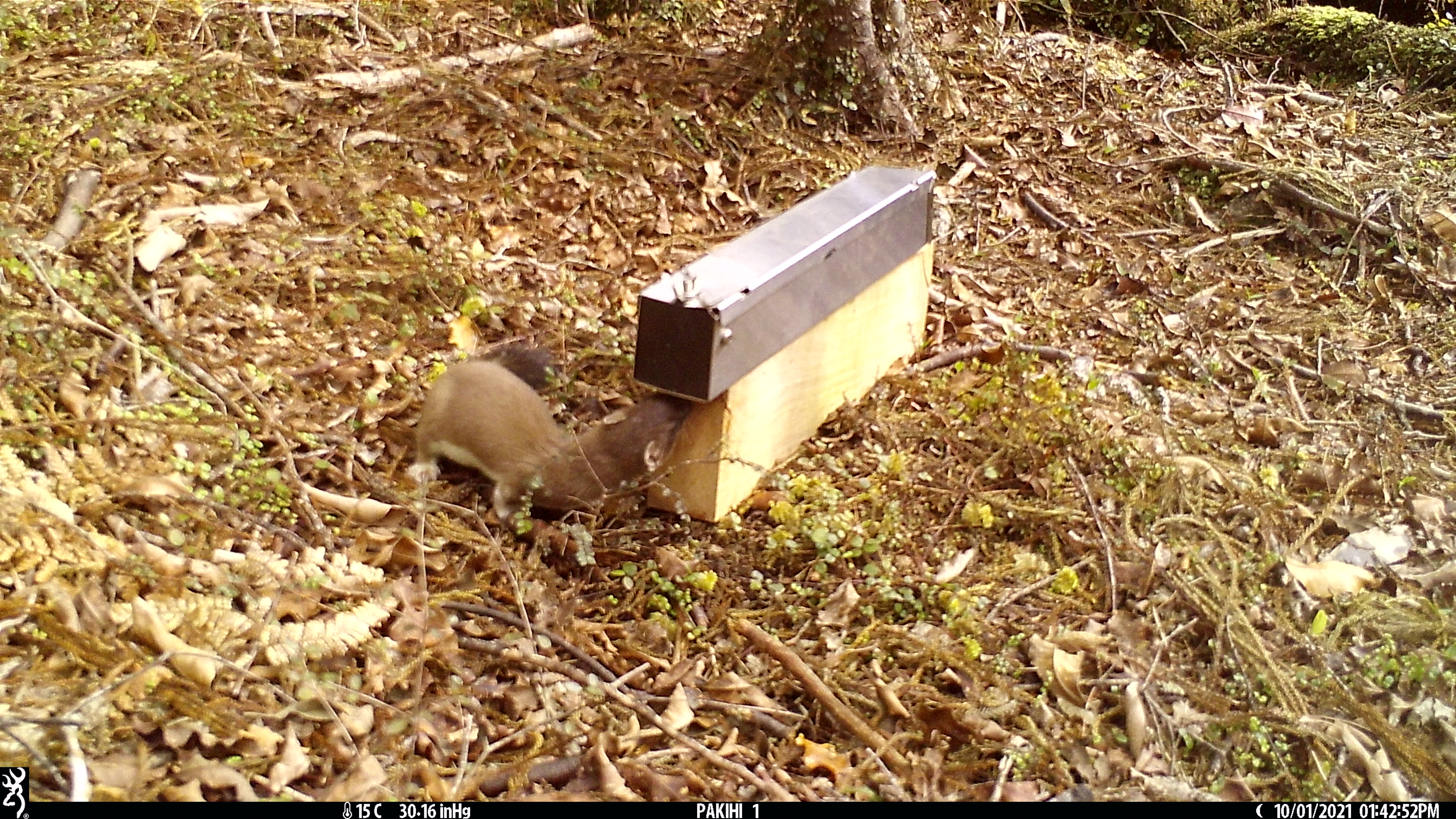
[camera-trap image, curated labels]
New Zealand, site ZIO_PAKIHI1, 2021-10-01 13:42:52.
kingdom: Animalia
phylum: Chordata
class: Mammalia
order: Carnivora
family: Mustelidae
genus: Mustela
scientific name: Mustela erminea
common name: stoat